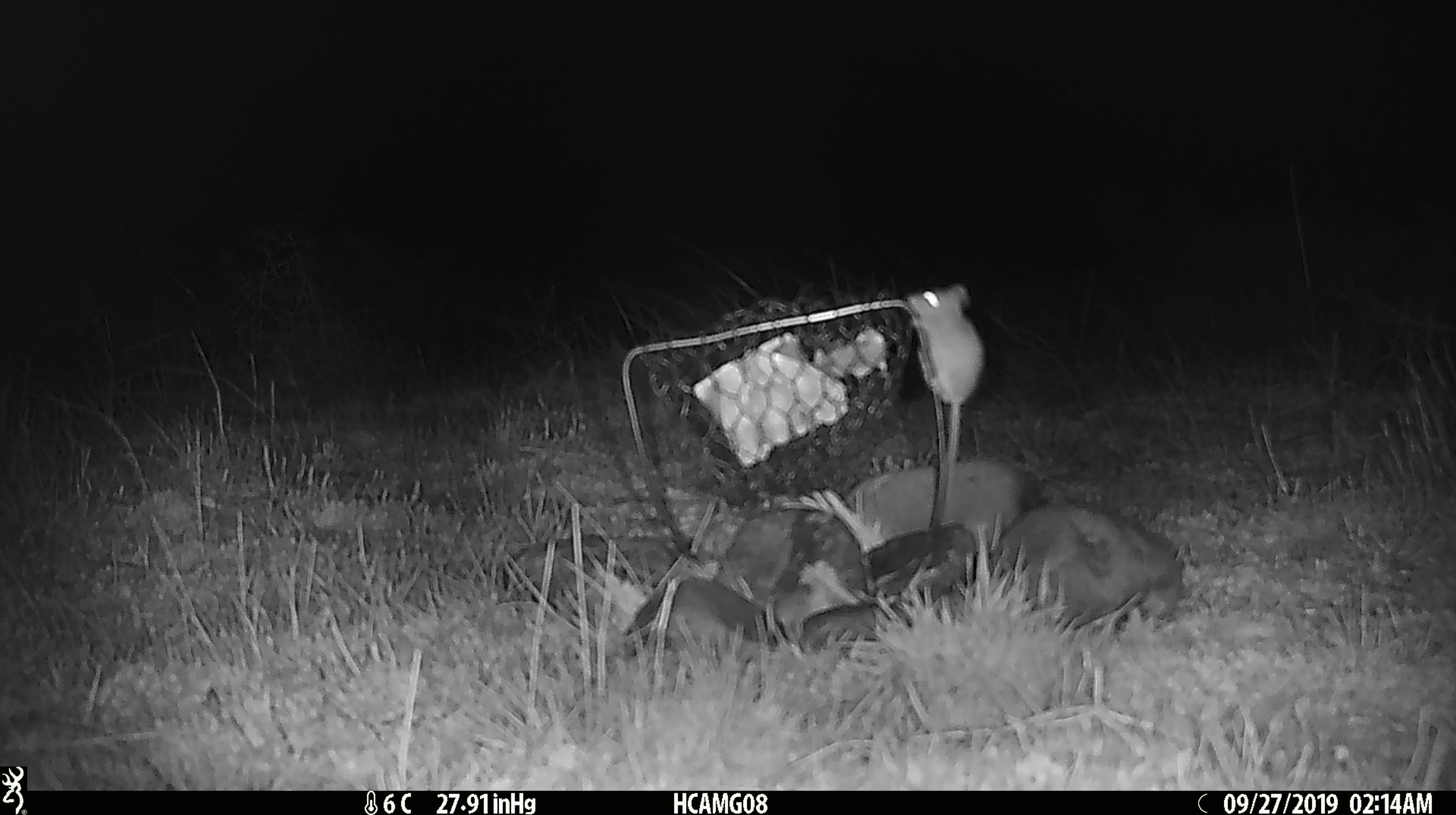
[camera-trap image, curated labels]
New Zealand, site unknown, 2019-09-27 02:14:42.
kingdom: Animalia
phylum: Chordata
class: Mammalia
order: Rodentia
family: Muridae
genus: Mus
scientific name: Mus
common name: mouse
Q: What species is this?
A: Mouse (Mus).